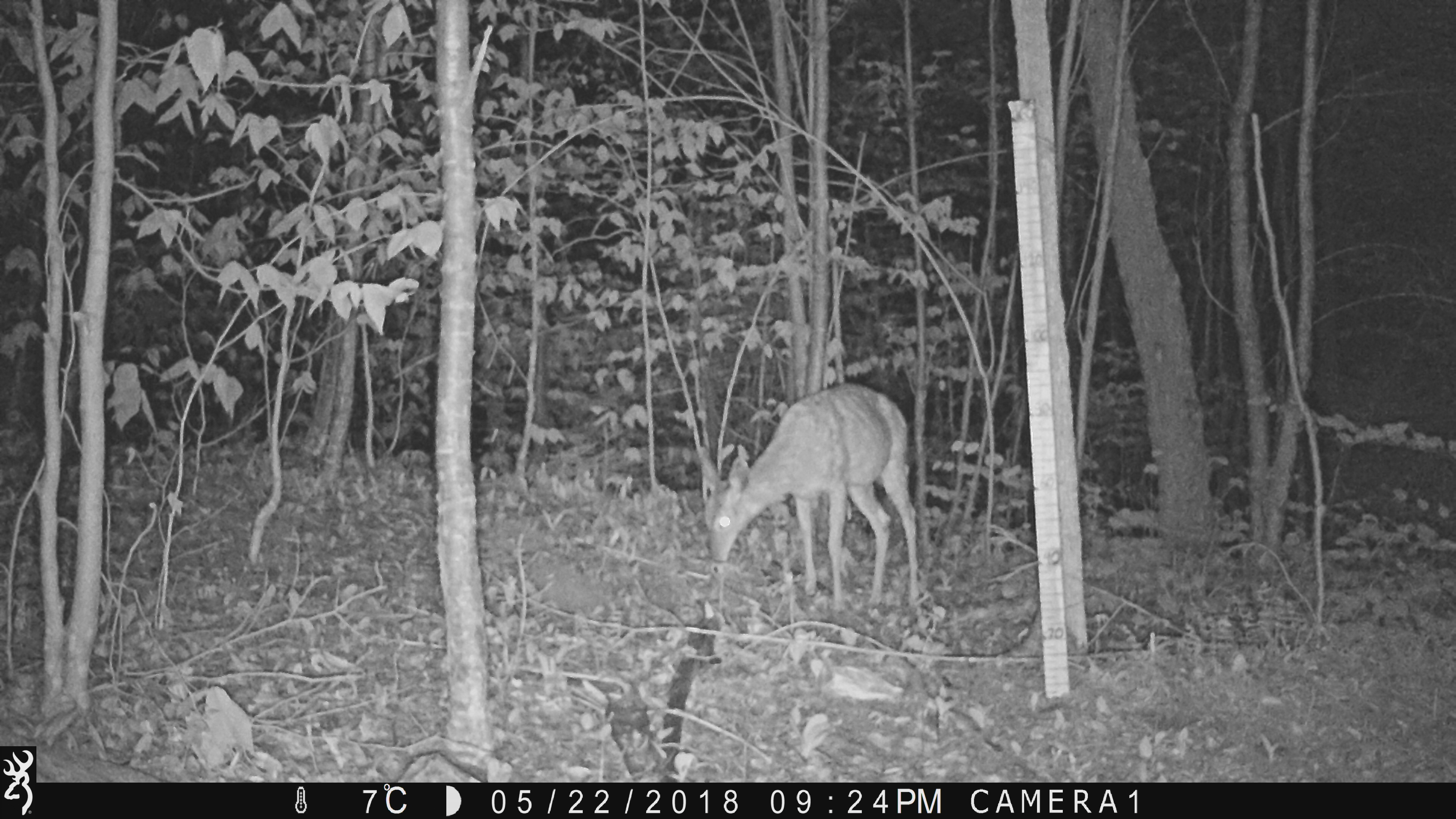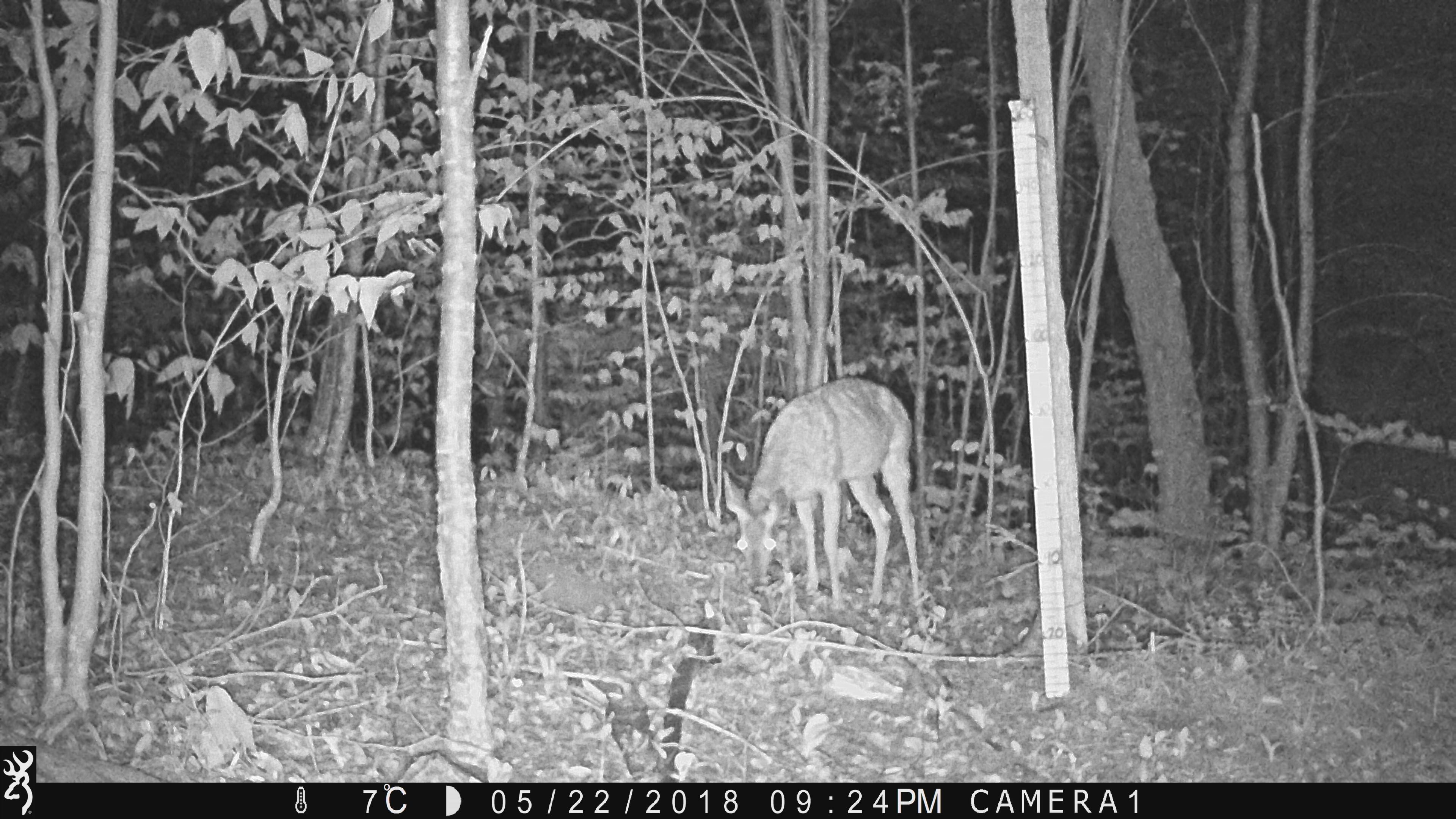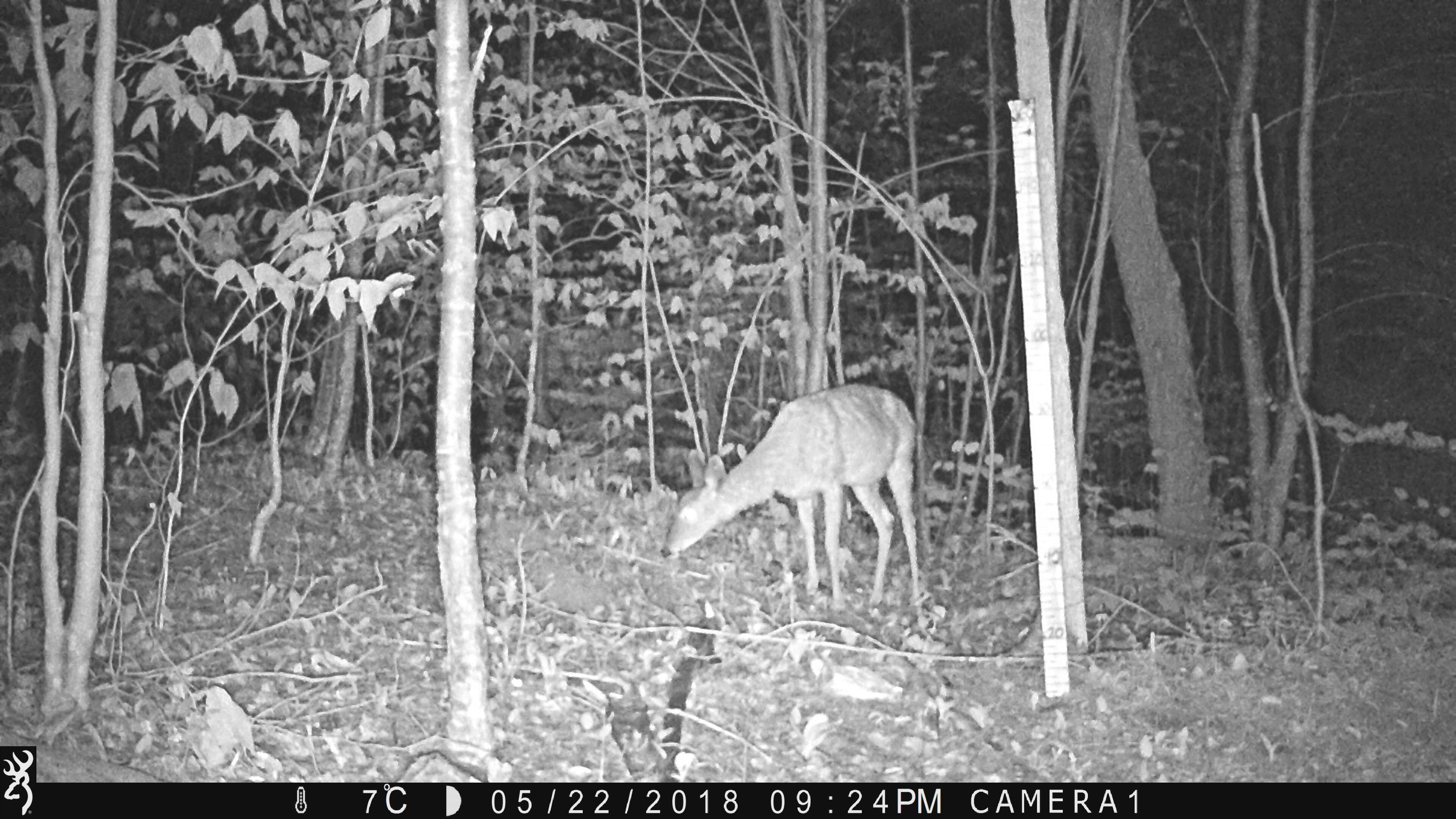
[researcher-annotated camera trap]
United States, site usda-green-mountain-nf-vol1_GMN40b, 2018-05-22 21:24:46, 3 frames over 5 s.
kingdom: Animalia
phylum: Chordata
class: Mammalia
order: Artiodactyla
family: Cervidae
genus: Odocoileus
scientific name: Odocoileus virginianus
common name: white-tailed deer